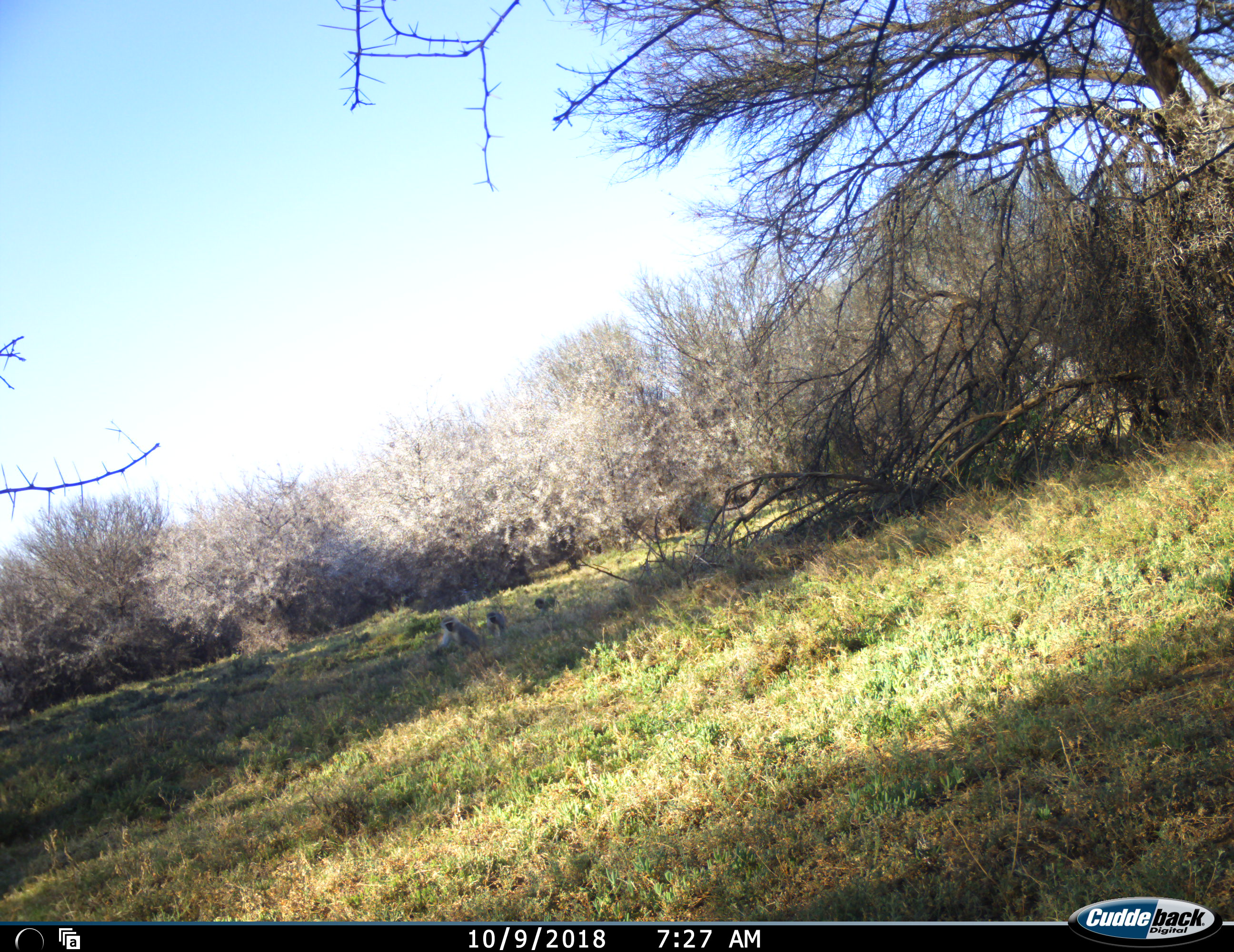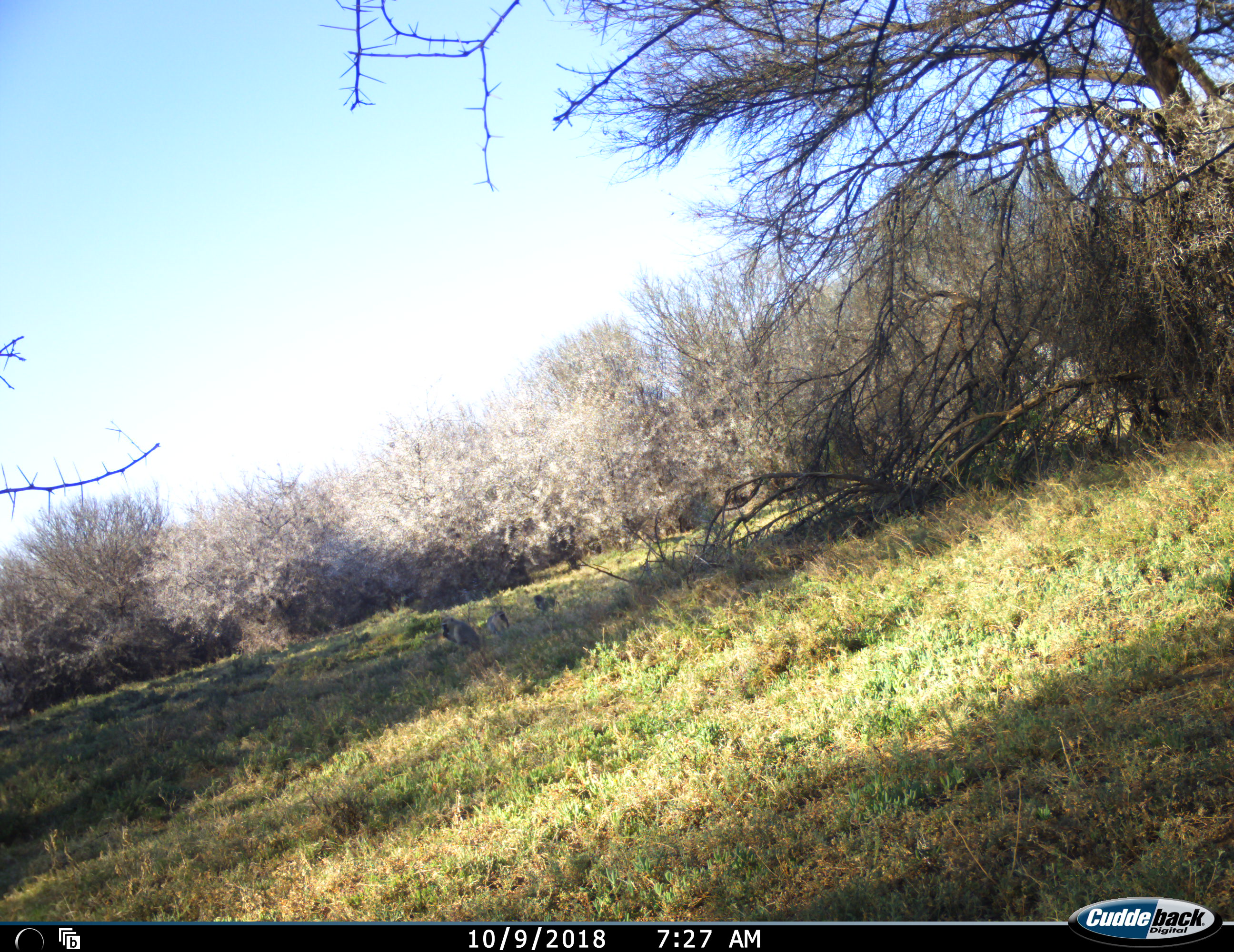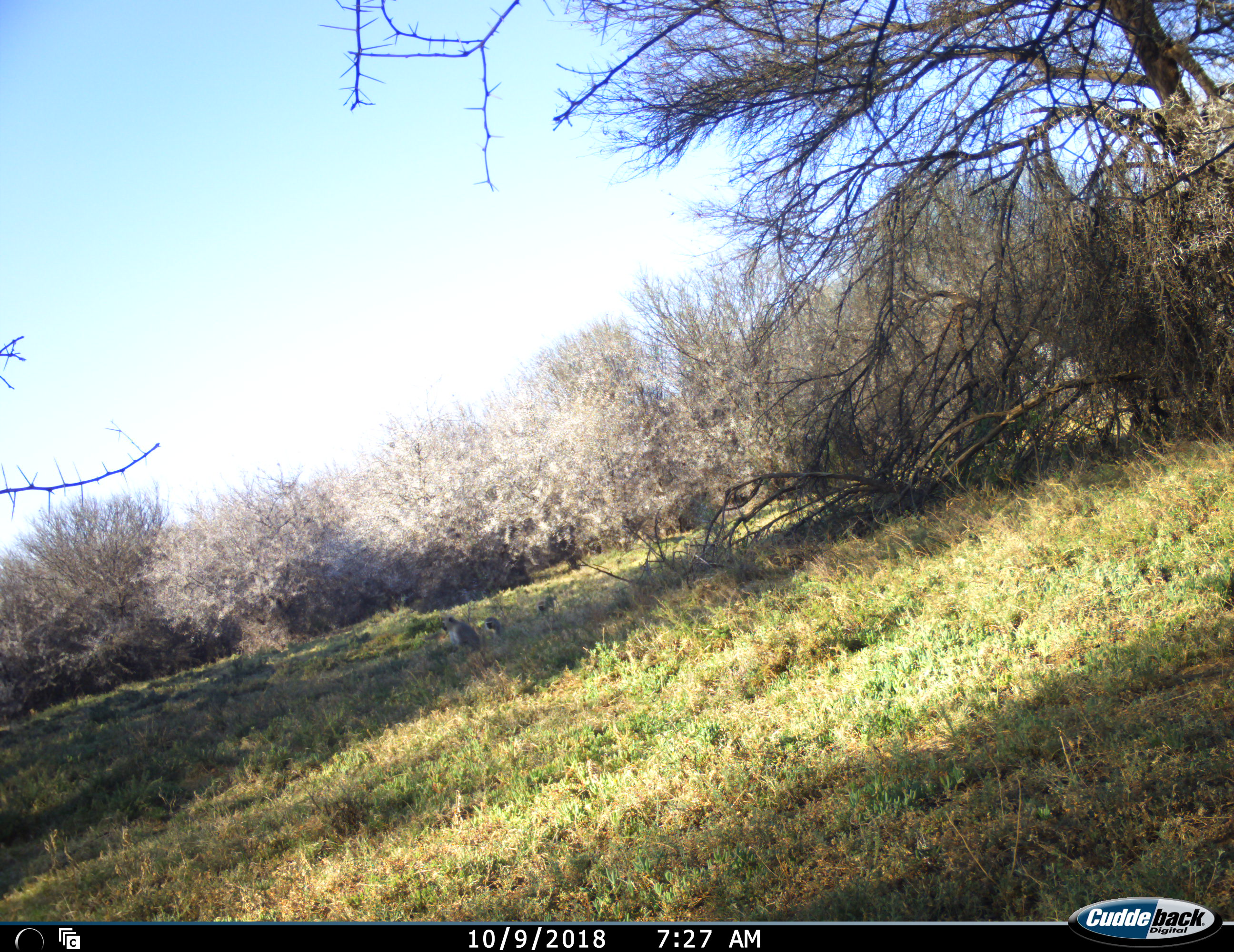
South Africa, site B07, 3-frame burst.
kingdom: Animalia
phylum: Chordata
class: Mammalia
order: Primates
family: Cercopithecidae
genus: Chlorocebus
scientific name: Chlorocebus pygerythrus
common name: vervet monkey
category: monkeyvervet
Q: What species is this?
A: Monkeyvervet (vervet monkey) (Chlorocebus pygerythrus).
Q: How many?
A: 3.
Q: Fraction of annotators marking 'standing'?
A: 11%.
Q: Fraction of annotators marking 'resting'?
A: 56%.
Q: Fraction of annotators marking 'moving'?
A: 22%.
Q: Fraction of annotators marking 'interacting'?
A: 0%.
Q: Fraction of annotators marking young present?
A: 44%.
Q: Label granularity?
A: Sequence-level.